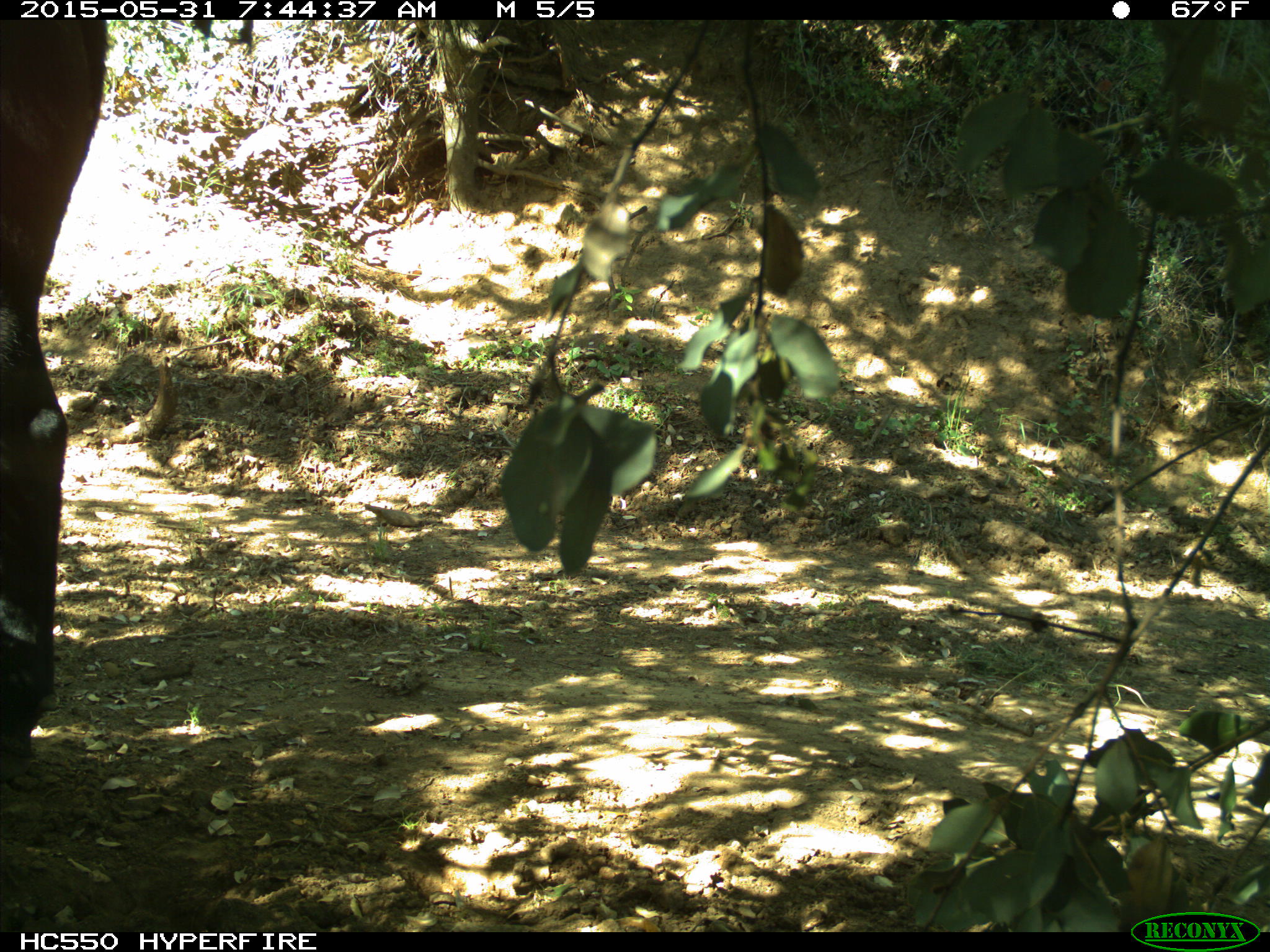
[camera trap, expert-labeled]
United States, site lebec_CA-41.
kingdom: Animalia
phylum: Chordata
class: Mammalia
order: Artiodactyla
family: Bovidae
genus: Bos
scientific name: Bos taurus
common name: domestic cow